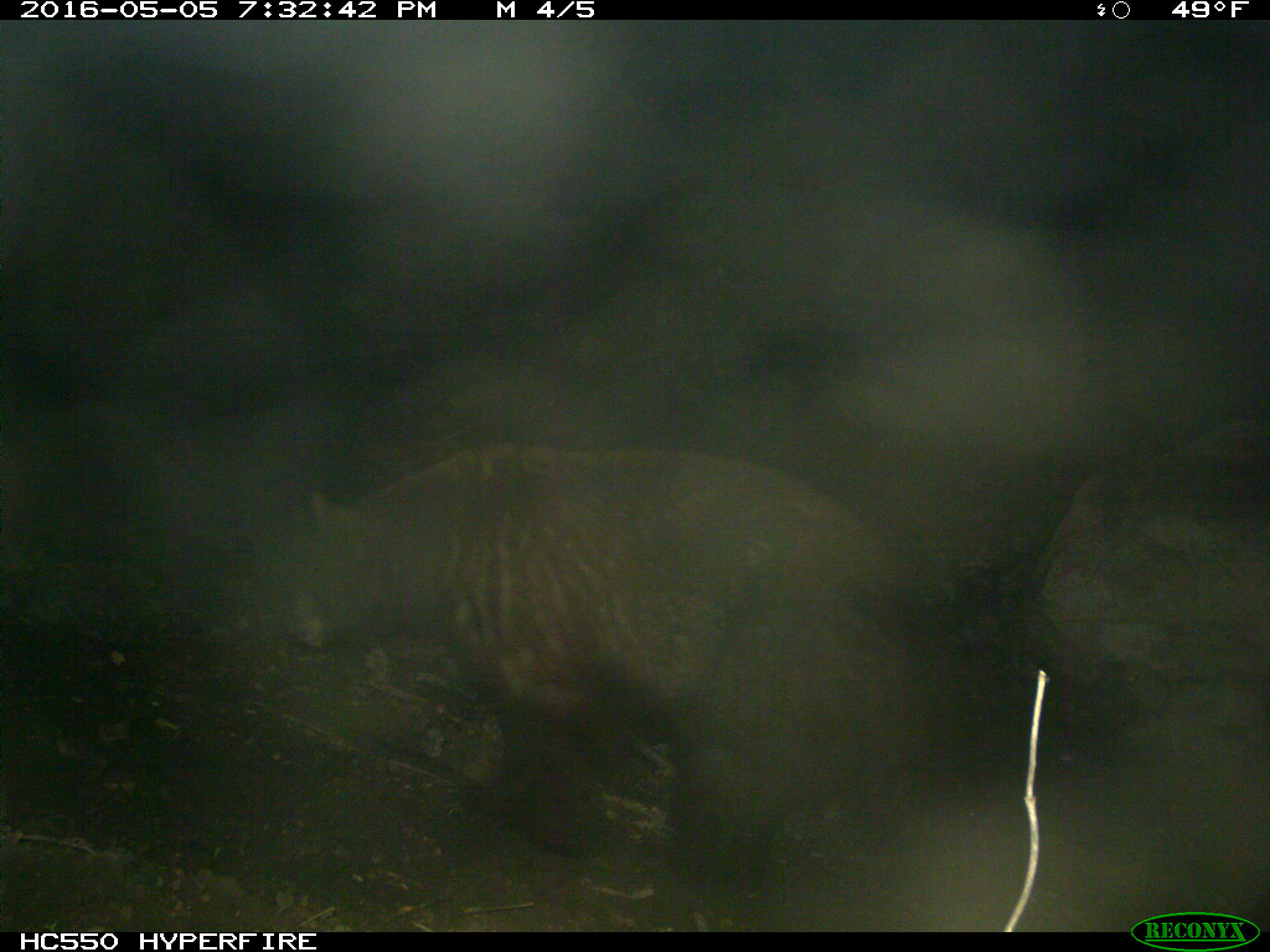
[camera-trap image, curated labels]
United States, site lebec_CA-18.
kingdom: Animalia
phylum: Chordata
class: Mammalia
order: Carnivora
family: Ursidae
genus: Ursus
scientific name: Ursus americanus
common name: american black bear